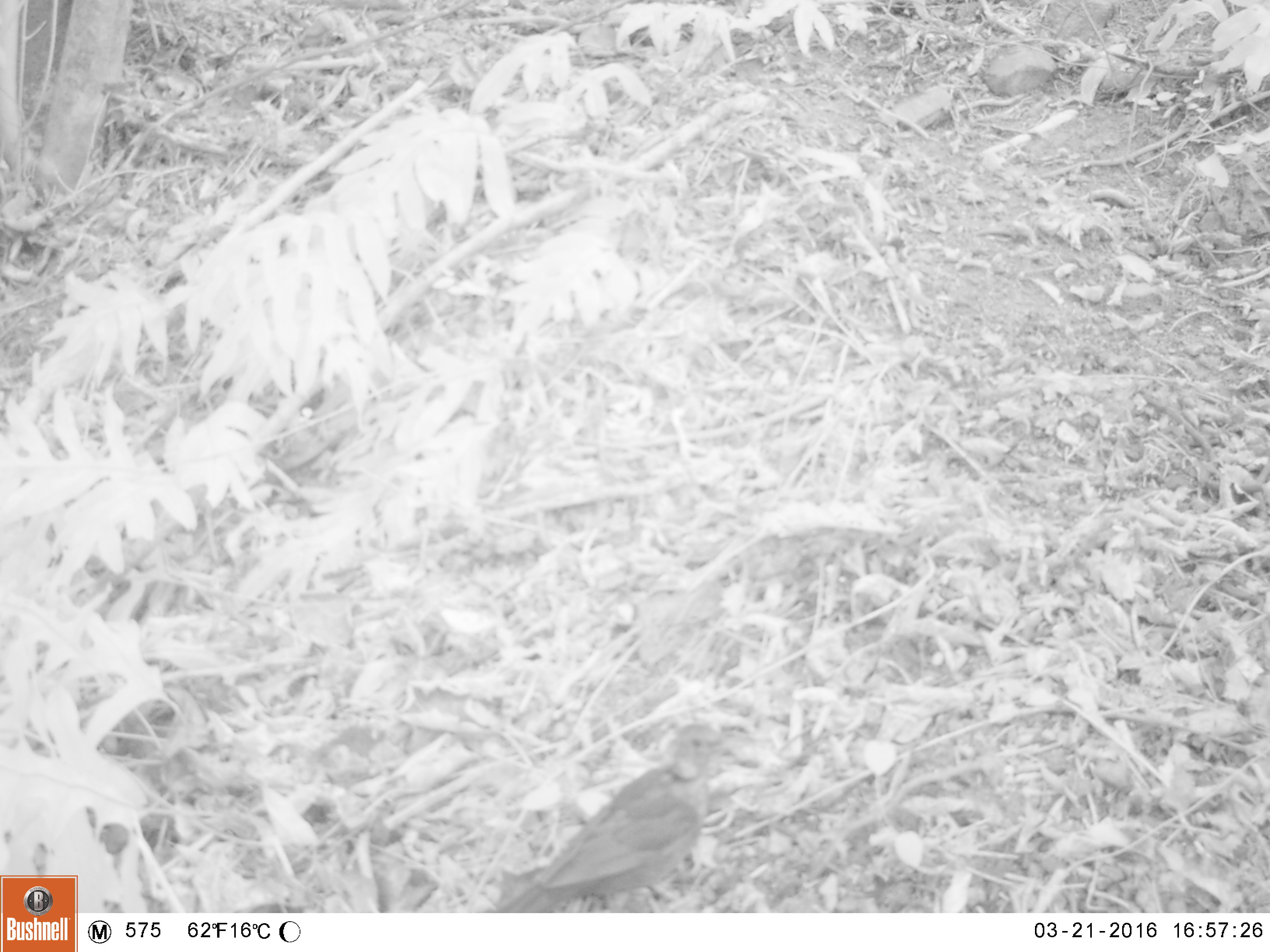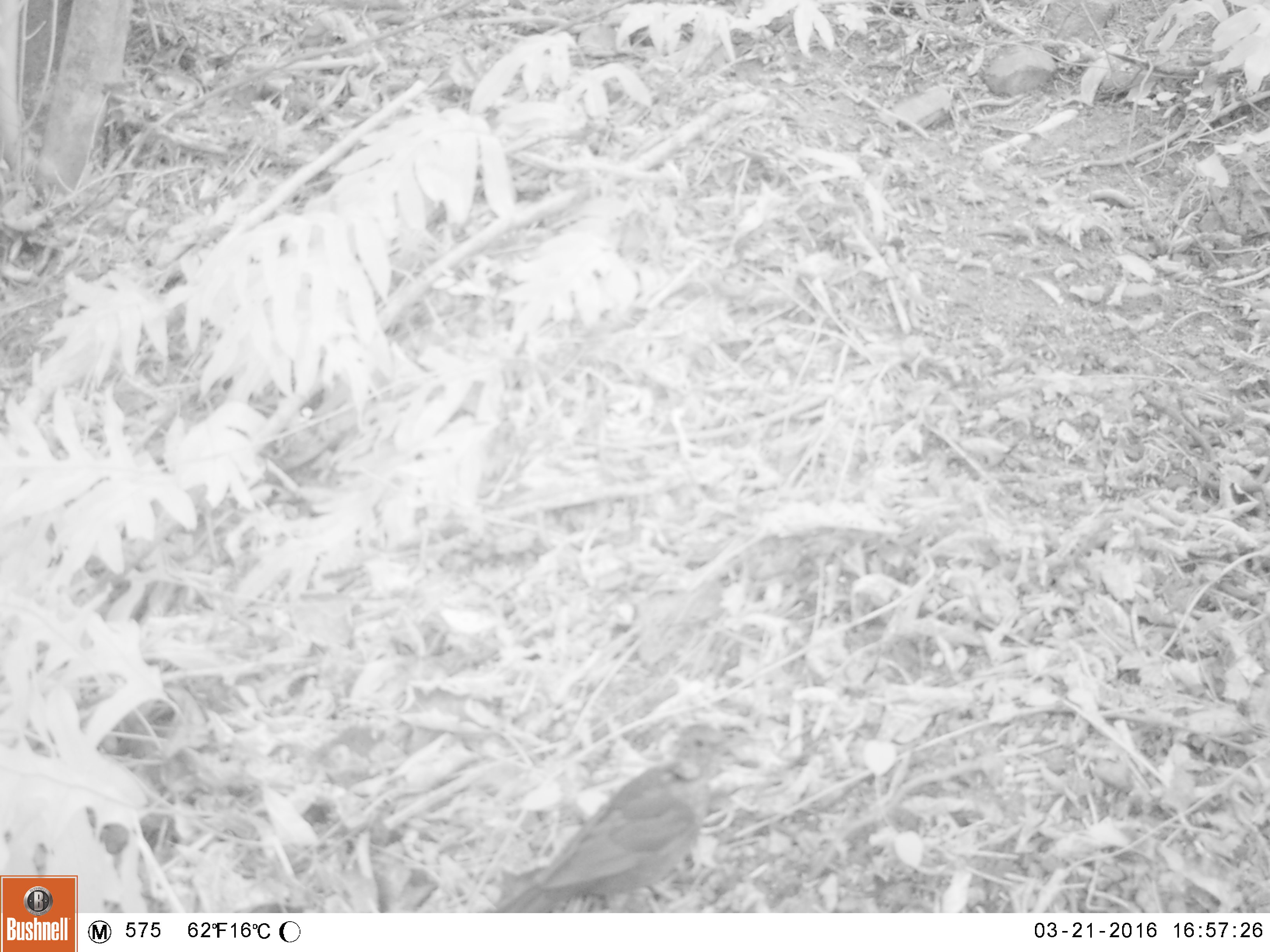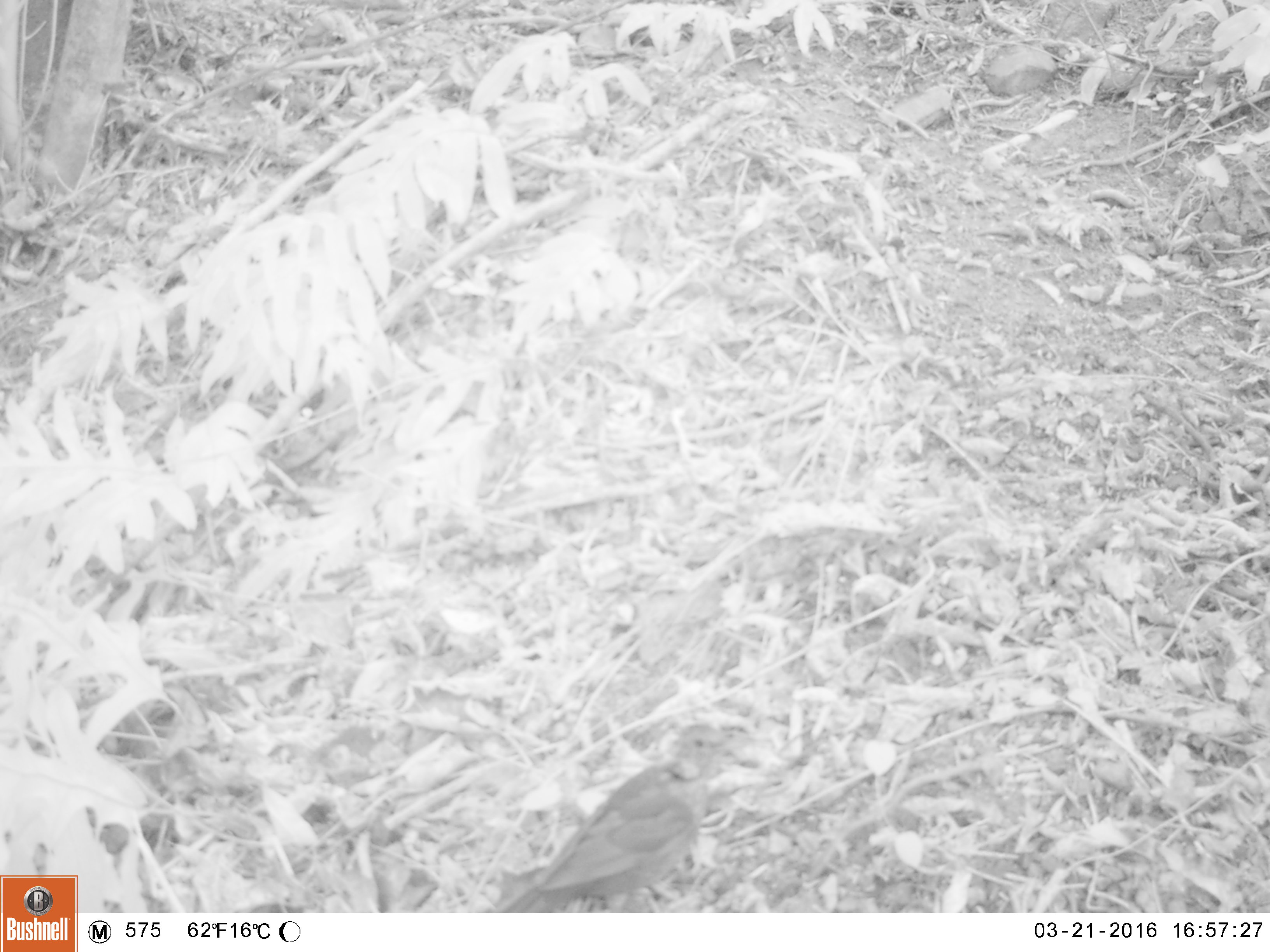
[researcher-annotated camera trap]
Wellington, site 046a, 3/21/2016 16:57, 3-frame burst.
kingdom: Animalia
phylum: Chordata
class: Aves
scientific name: Aves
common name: bird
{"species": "bird (Aves)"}